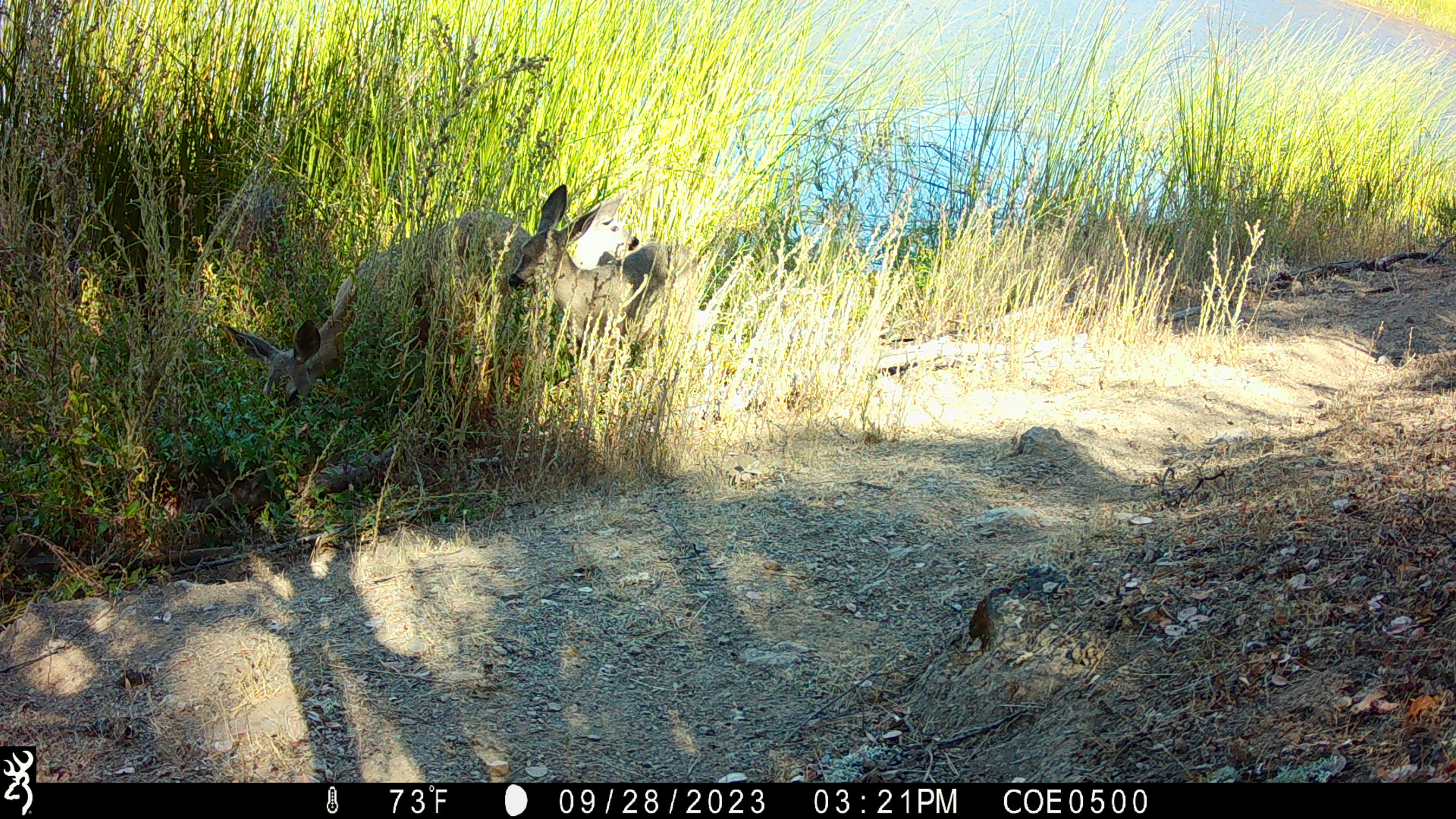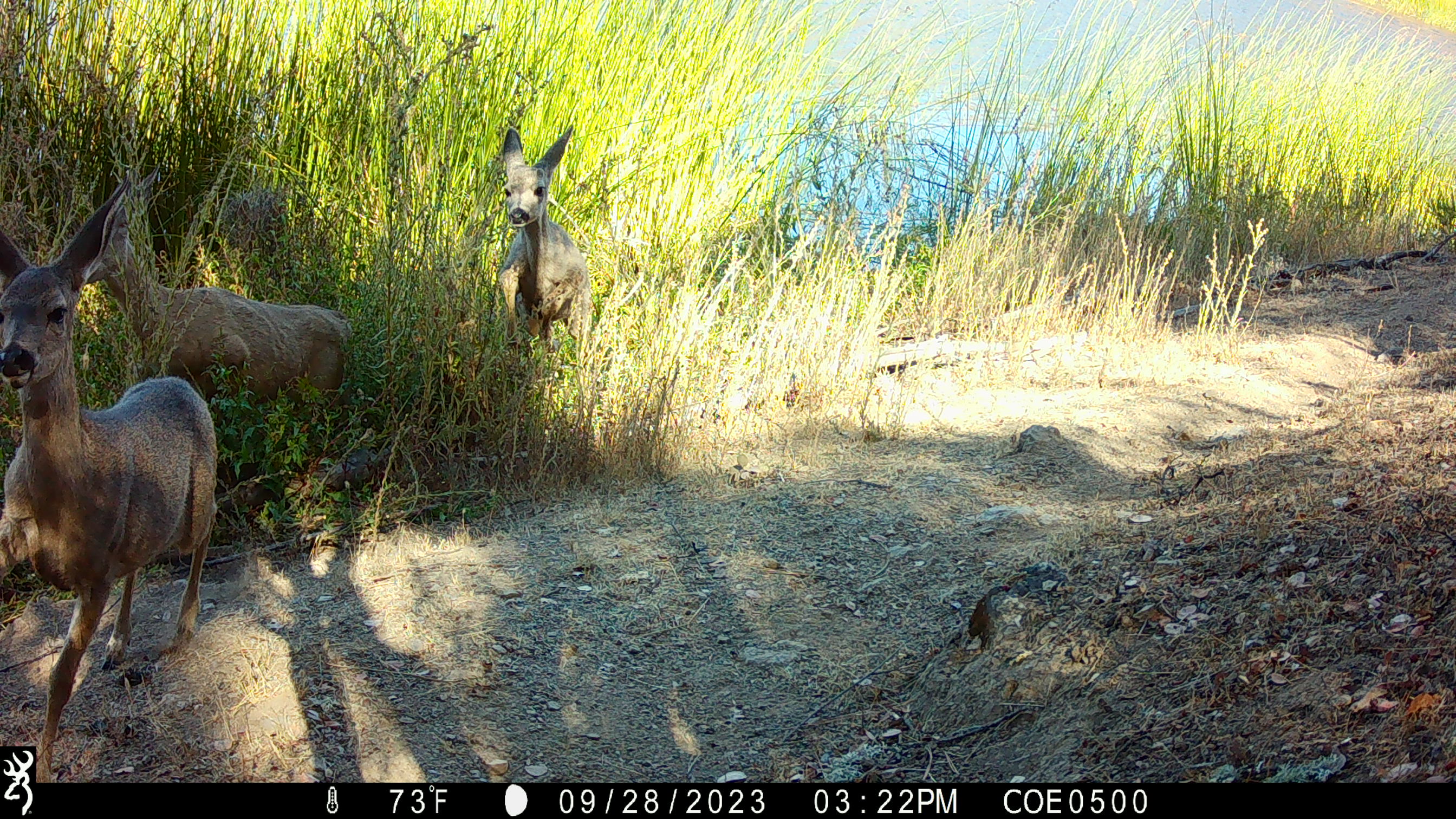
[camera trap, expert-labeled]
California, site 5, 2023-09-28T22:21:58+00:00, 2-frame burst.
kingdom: Animalia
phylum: Chordata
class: Mammalia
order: Artiodactyla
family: Cervidae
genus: Odocoileus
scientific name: Odocoileus hemionus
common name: mule deer